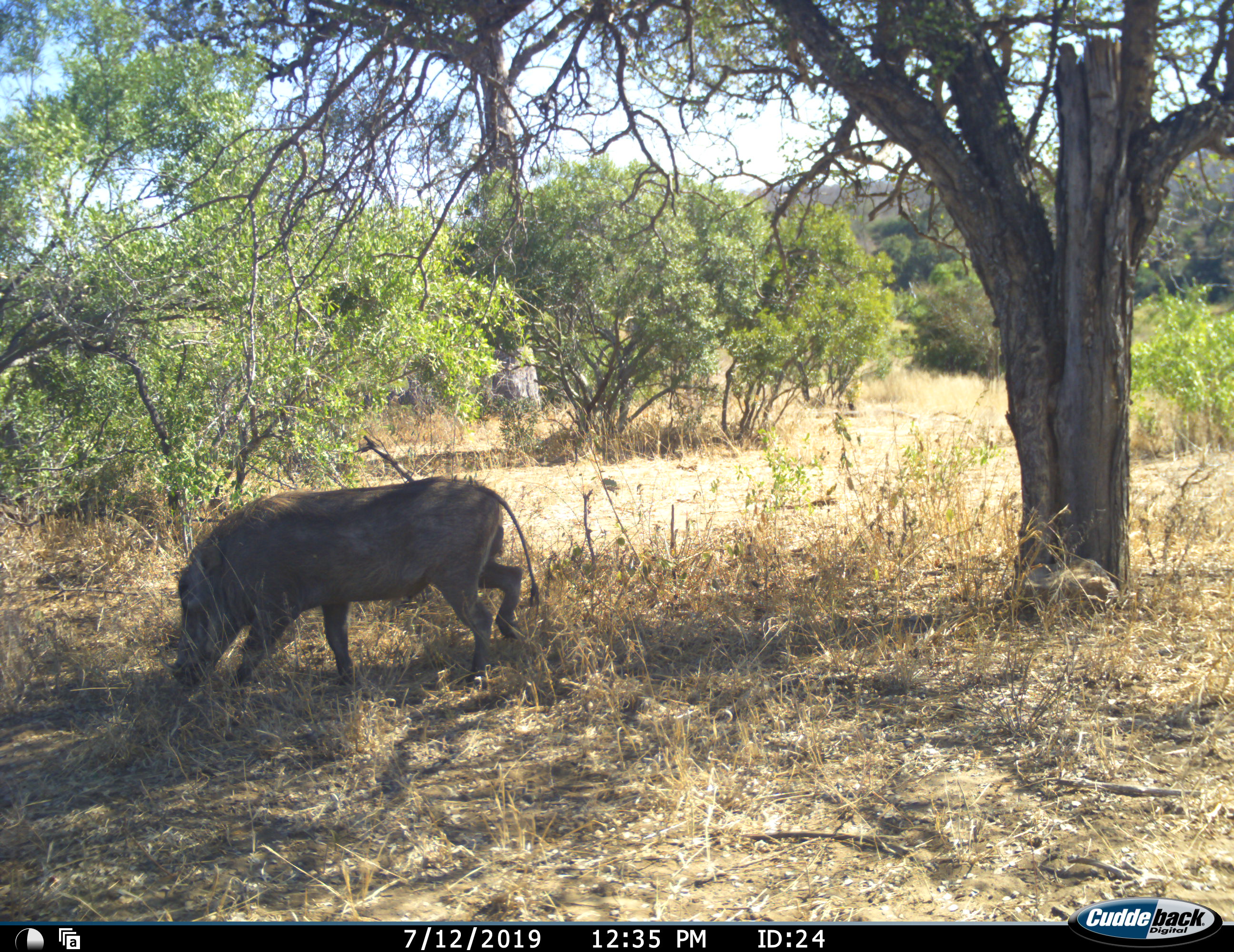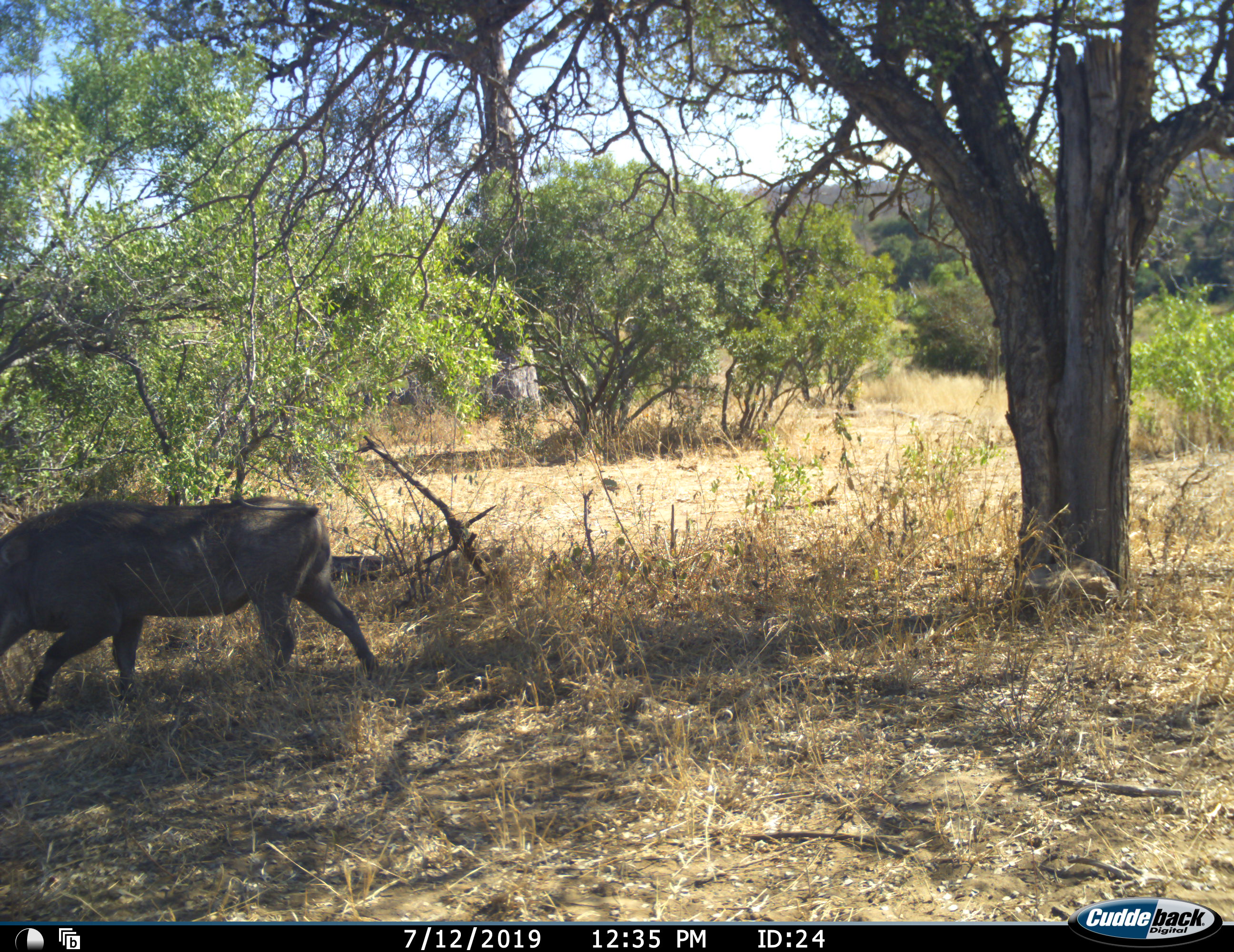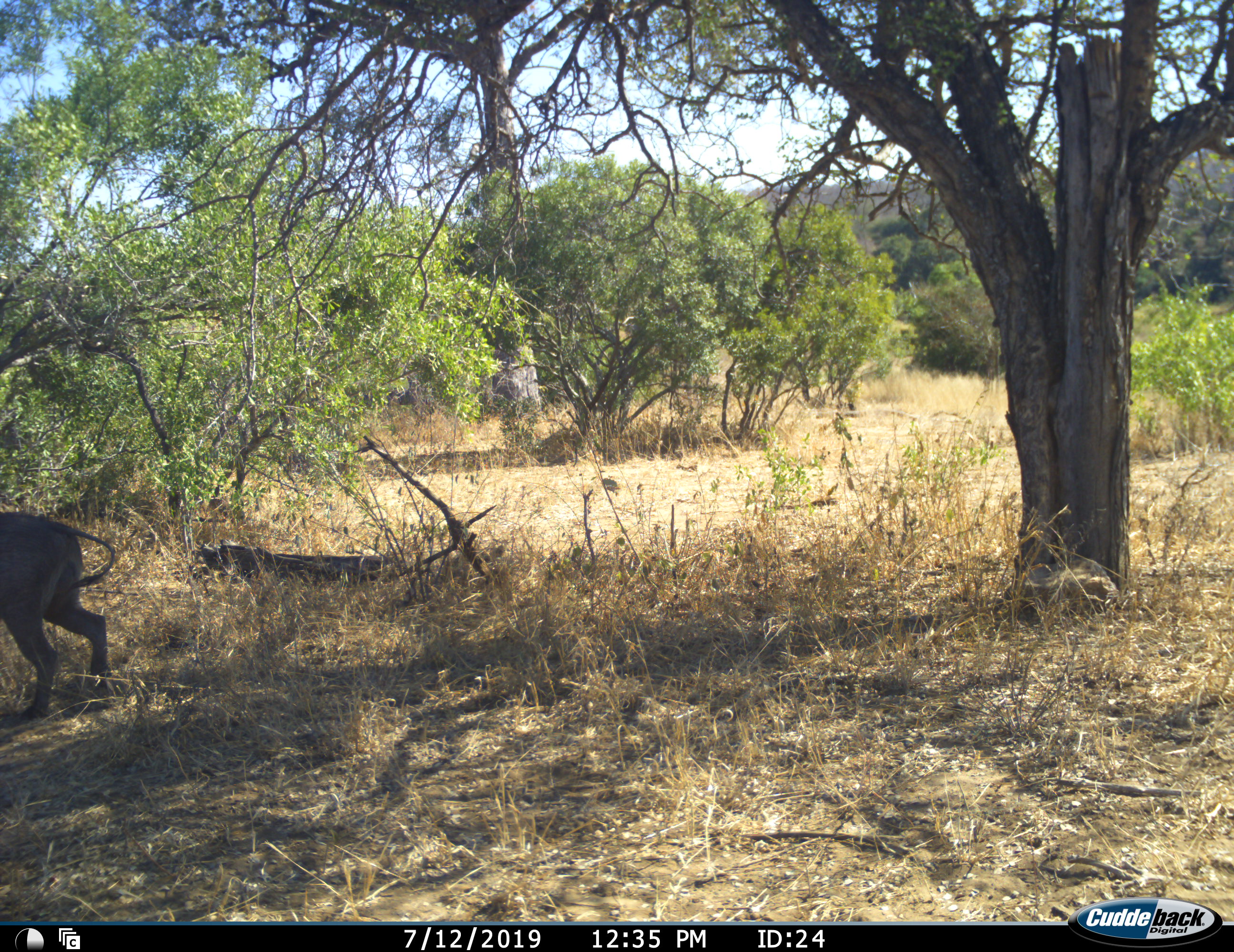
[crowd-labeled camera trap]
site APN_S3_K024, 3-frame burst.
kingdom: Animalia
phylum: Chordata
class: Mammalia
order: Artiodactyla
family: Suidae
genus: Phacochoerus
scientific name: Phacochoerus africanus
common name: warthog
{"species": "warthog (Phacochoerus africanus)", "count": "1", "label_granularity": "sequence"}